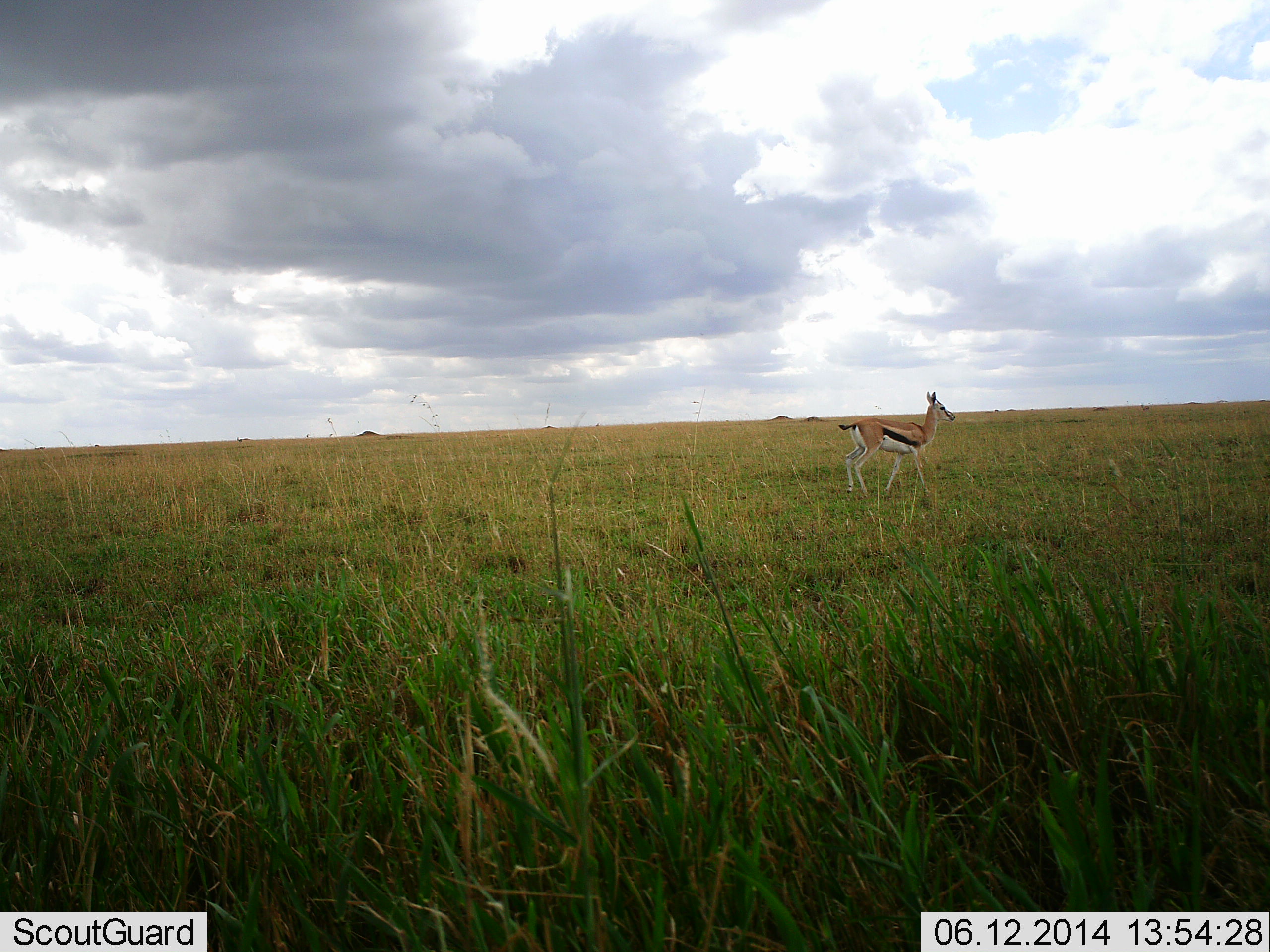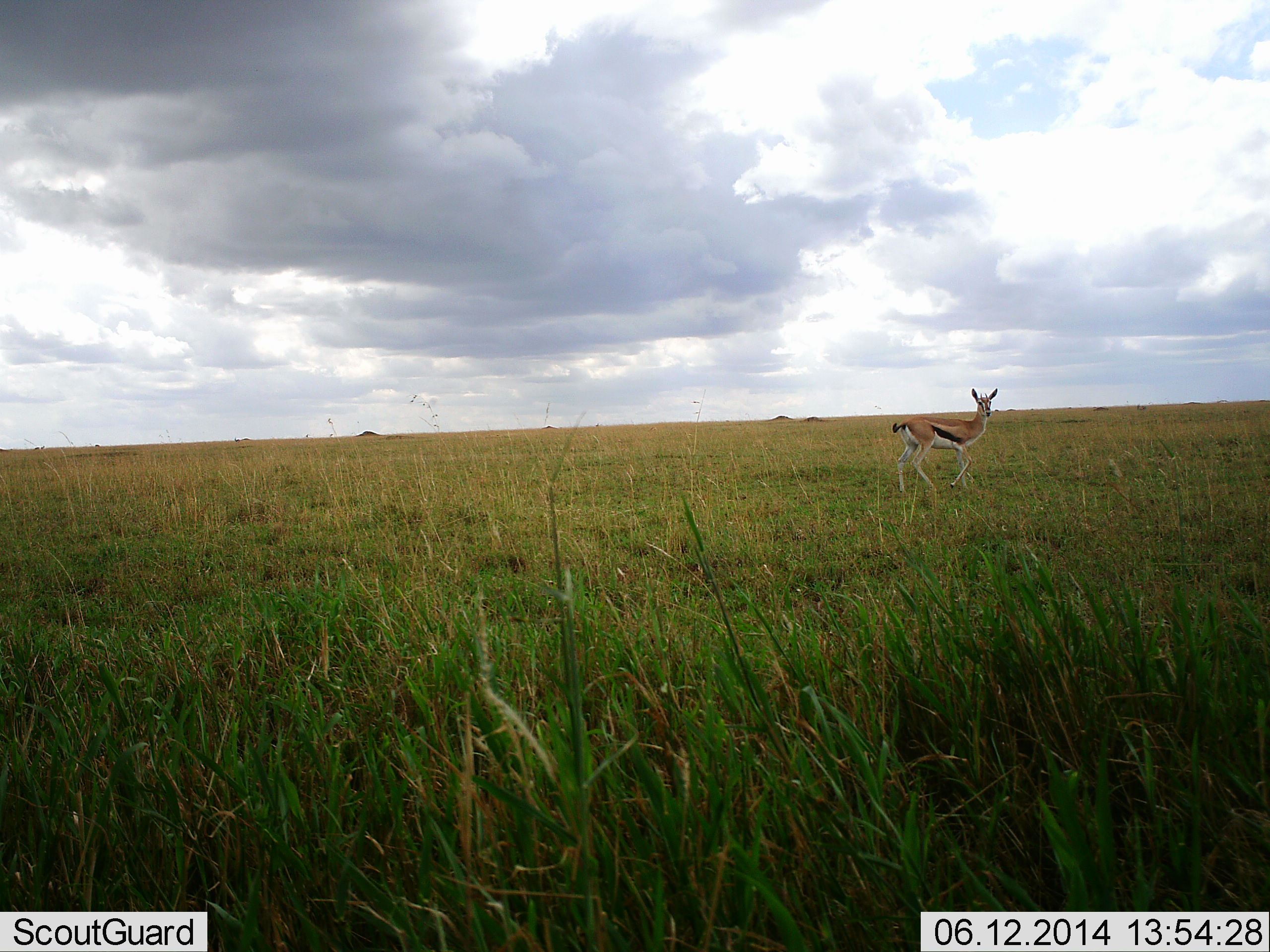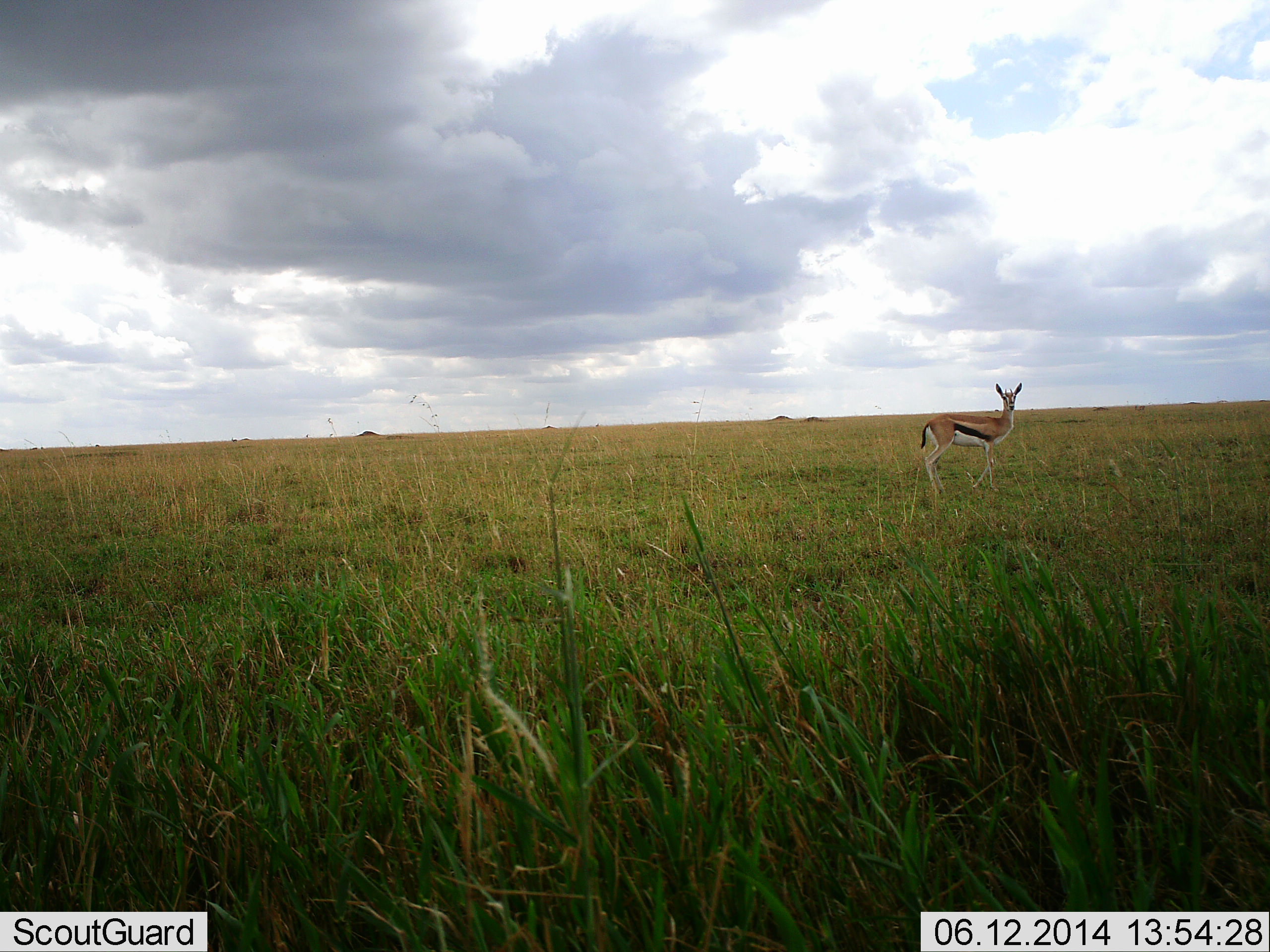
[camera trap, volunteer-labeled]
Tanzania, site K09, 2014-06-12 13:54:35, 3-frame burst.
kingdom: Animalia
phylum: Chordata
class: Mammalia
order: Artiodactyla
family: Bovidae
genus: Eudorcas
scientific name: Eudorcas thomsonii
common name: thomson's gazelle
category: gazellethomsons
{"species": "gazellethomsons (thomson's gazelle) (Eudorcas thomsonii)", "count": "1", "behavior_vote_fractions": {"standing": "10%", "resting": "0%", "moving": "100%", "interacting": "0%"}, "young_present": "0%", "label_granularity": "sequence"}